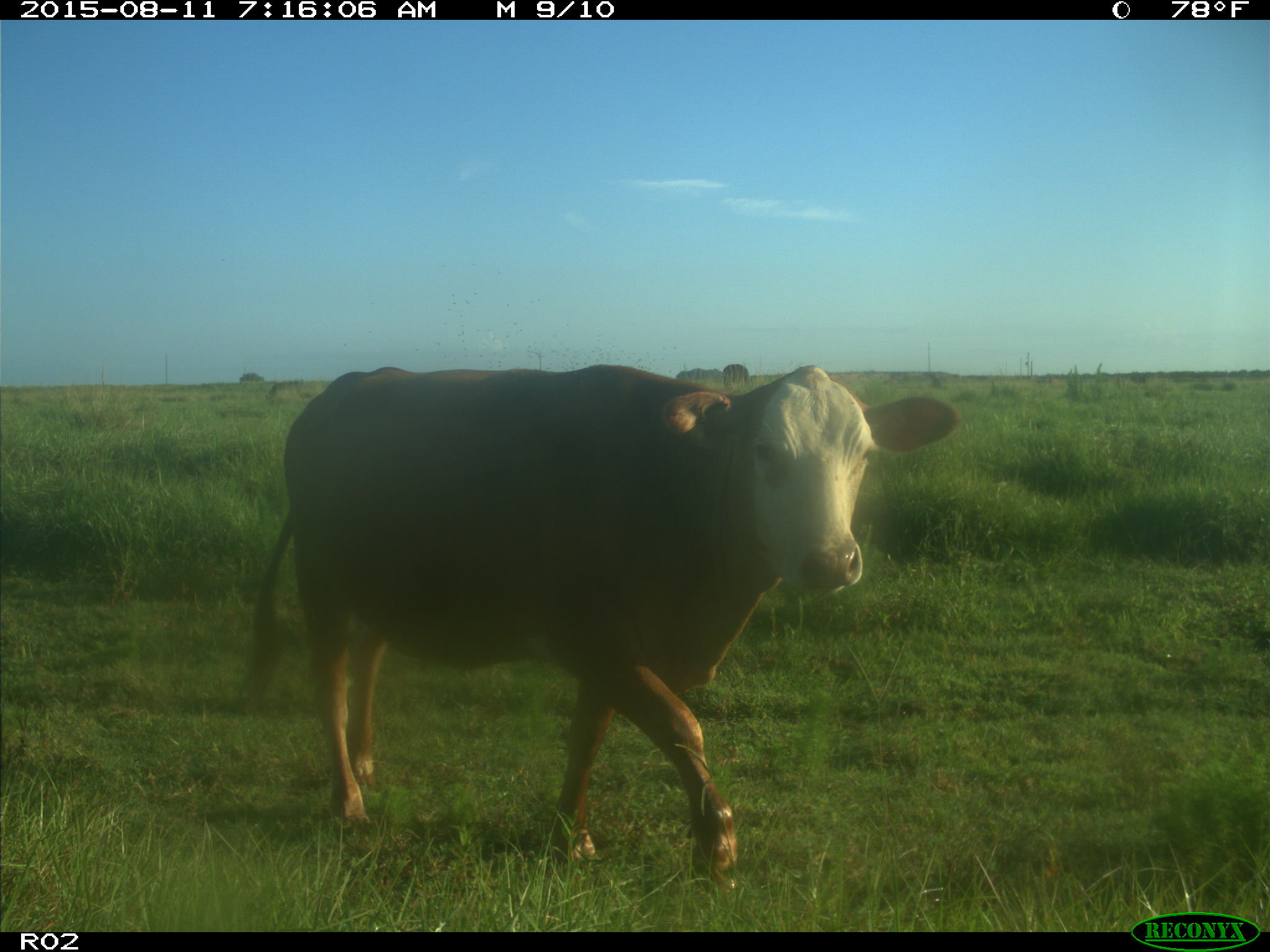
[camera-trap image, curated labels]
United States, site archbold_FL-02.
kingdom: Animalia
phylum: Chordata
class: Mammalia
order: Artiodactyla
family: Bovidae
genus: Bos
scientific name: Bos taurus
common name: domestic cow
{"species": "Bos taurus (domestic cow)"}